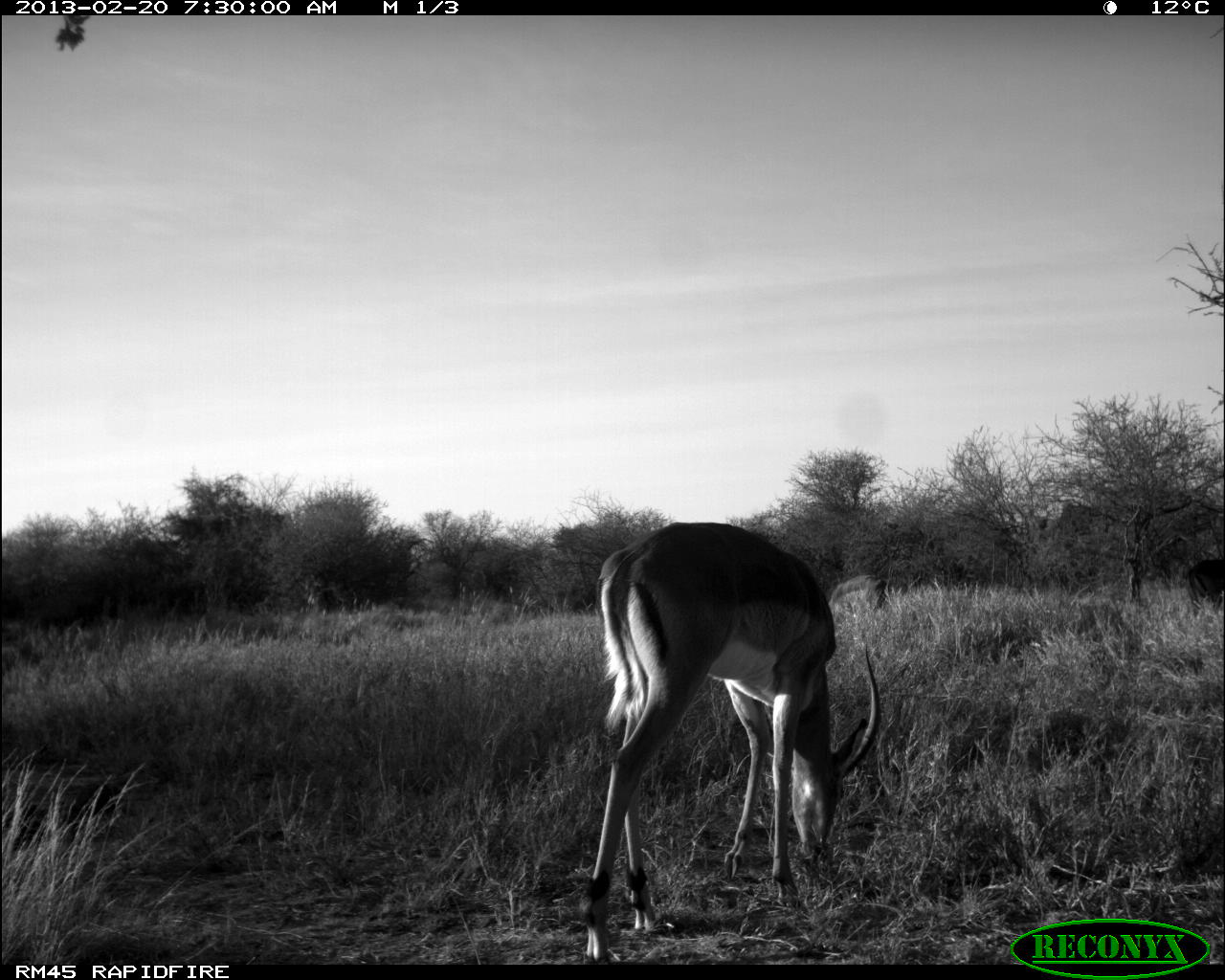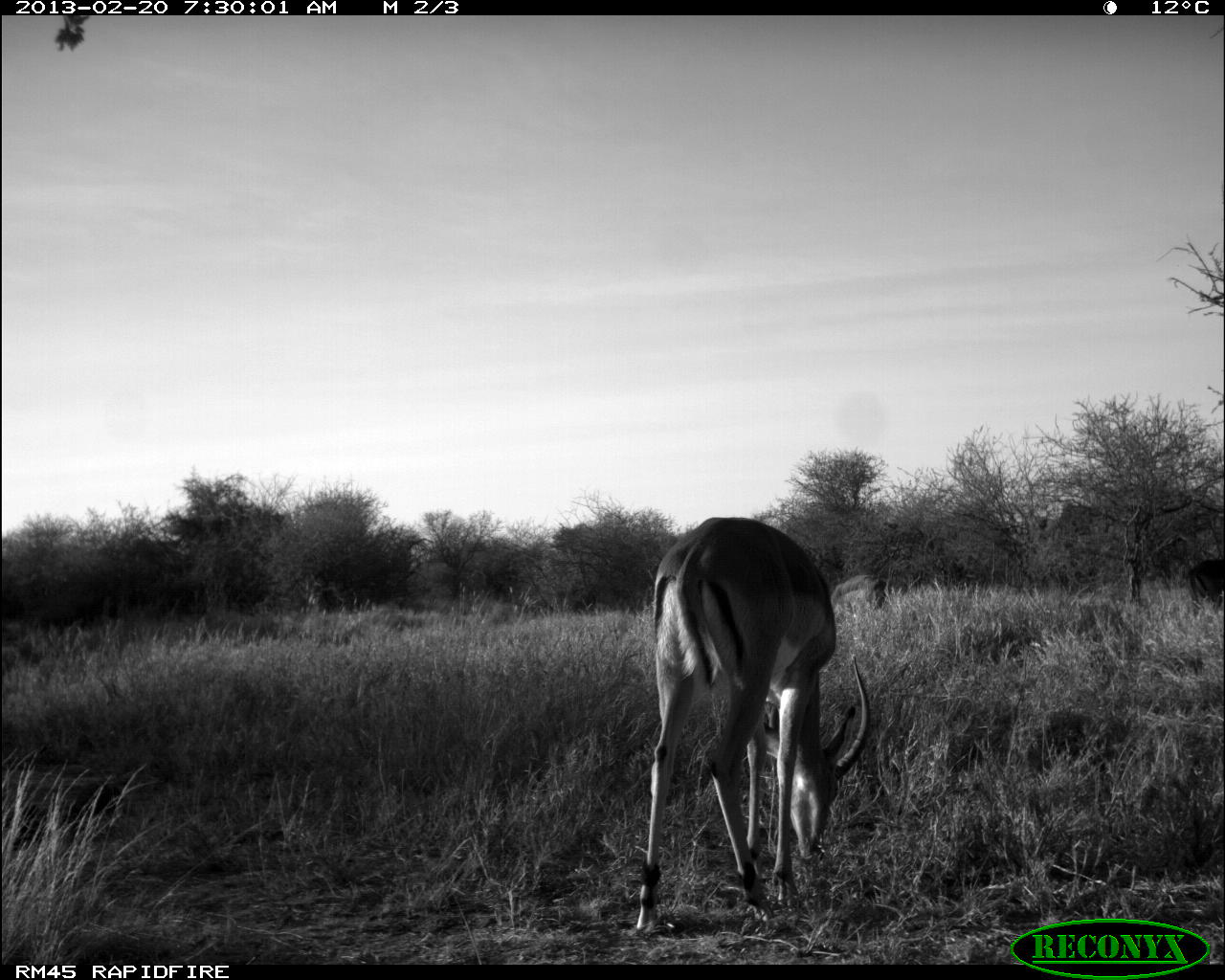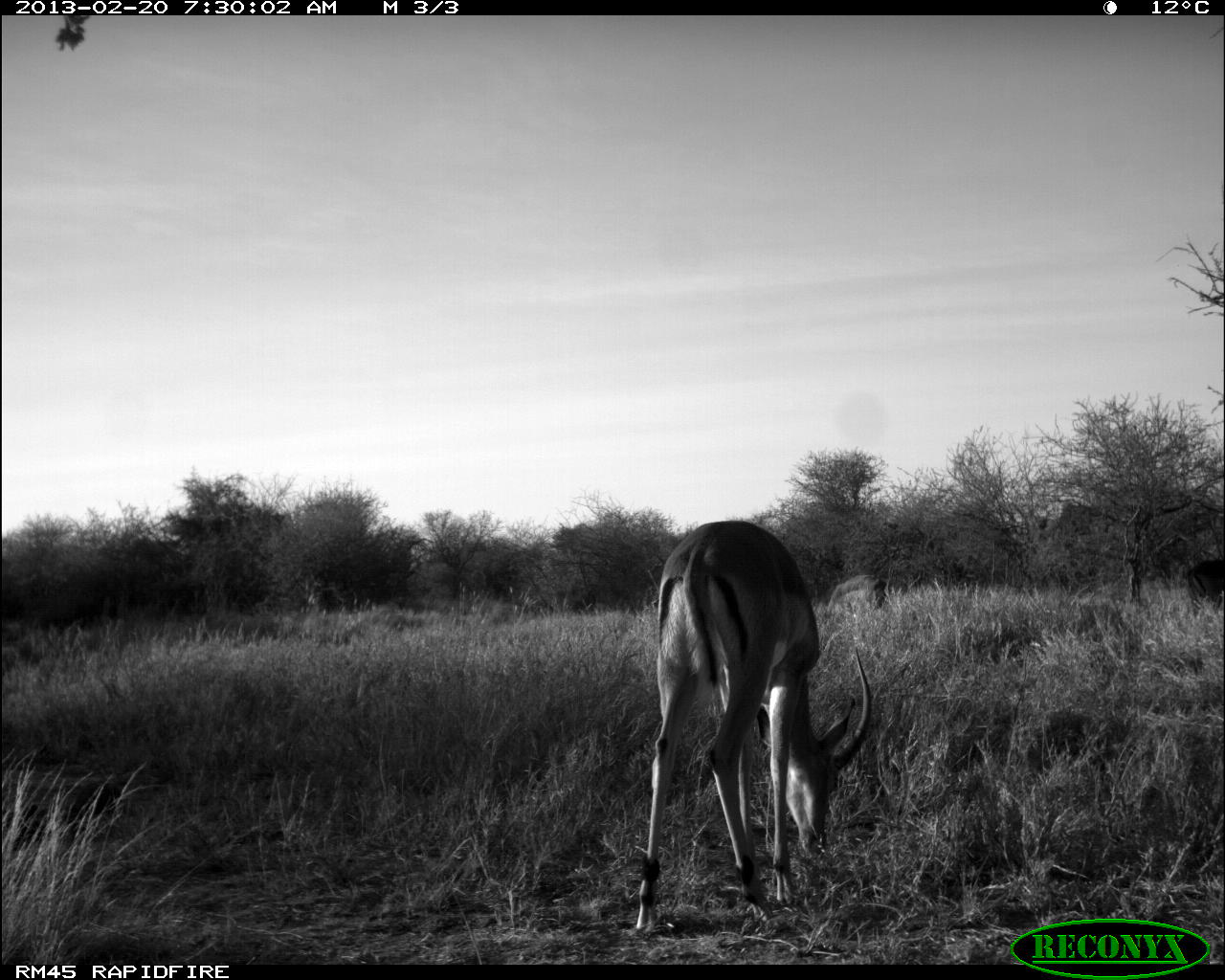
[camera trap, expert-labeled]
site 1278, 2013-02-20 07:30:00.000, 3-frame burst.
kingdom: Animalia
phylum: Chordata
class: Mammalia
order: Artiodactyla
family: Bovidae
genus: Aepyceros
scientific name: Aepyceros melampus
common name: impala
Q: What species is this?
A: Aepyceros melampus (impala).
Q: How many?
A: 3.